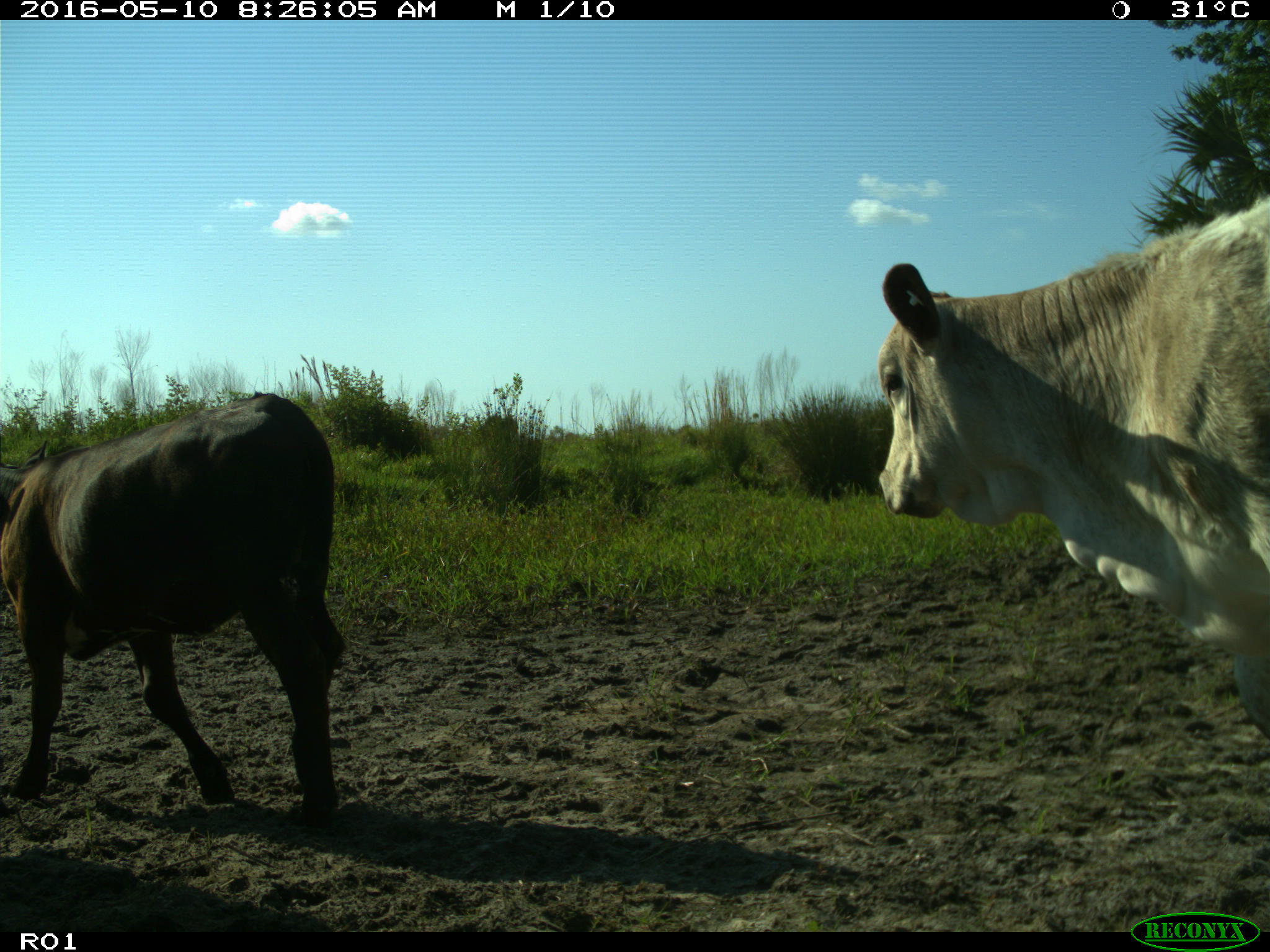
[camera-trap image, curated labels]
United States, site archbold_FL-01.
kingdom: Animalia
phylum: Chordata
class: Mammalia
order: Artiodactyla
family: Bovidae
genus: Bos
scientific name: Bos taurus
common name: domestic cow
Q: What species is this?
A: Bos taurus (domestic cow).